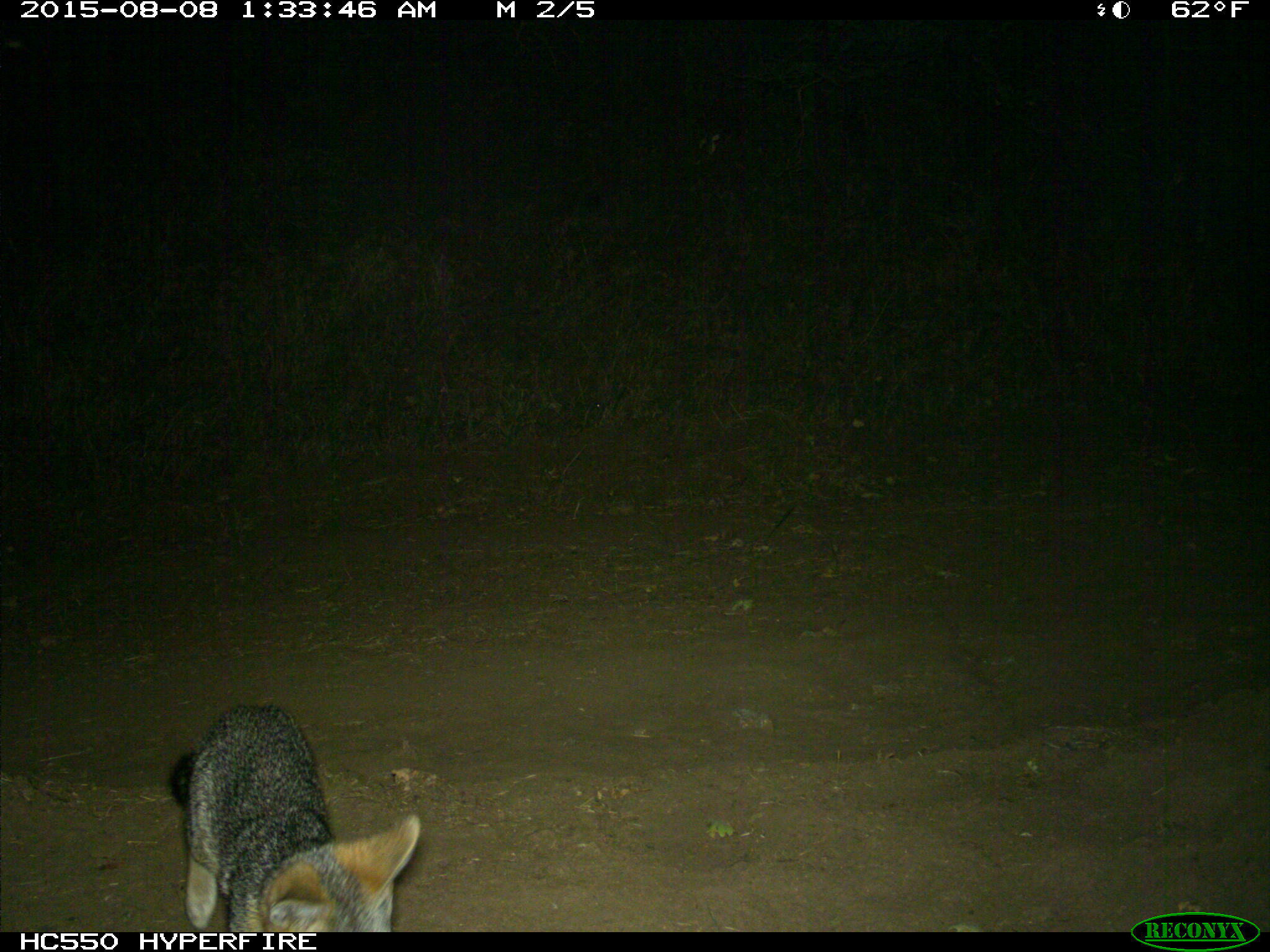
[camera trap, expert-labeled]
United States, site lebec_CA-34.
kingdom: Animalia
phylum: Chordata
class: Mammalia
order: Carnivora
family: Canidae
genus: Urocyon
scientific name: Urocyon cinereoargenteus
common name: gray fox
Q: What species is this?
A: Urocyon cinereoargenteus (gray fox).